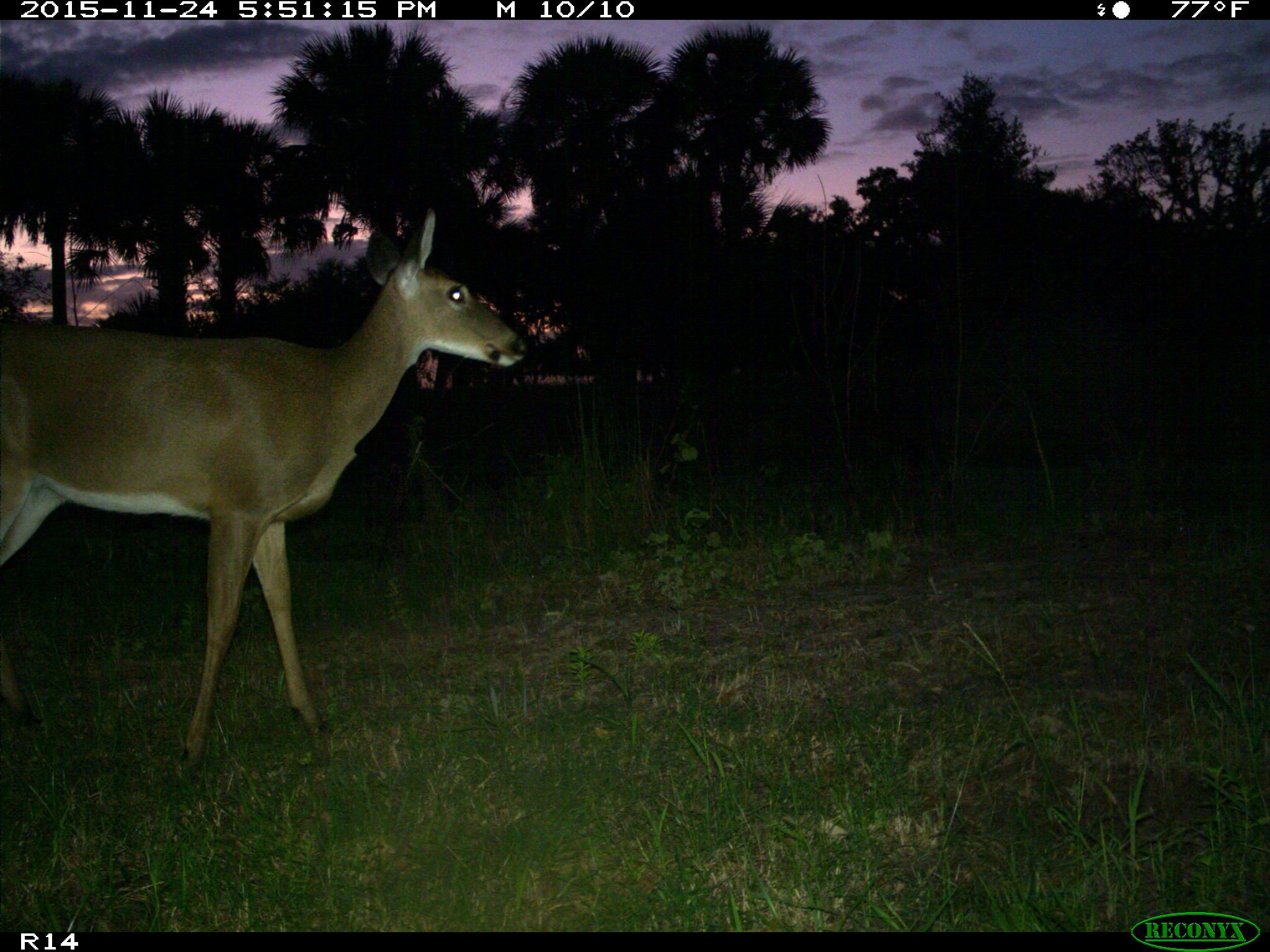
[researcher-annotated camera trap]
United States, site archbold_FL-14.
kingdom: Animalia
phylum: Chordata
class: Mammalia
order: Artiodactyla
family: Cervidae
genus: Odocoileus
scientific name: Odocoileus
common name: deer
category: unidentified deer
Unidentified deer (deer) (Odocoileus).